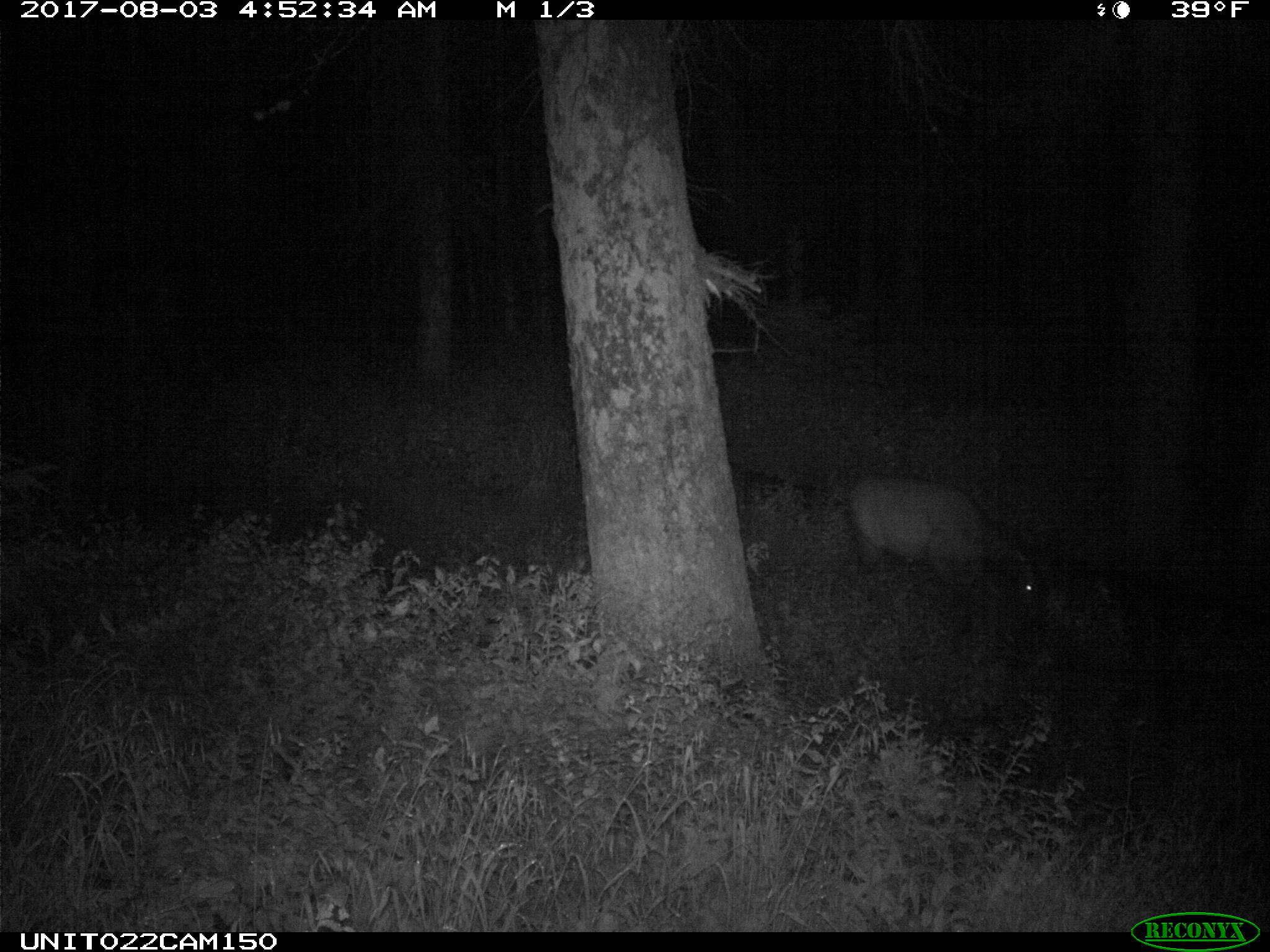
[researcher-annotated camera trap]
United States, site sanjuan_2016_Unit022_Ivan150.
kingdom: Animalia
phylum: Chordata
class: Mammalia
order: Artiodactyla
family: Cervidae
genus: Cervus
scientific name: Cervus elaphus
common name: red deer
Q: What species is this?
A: Cervus elaphus (red deer).